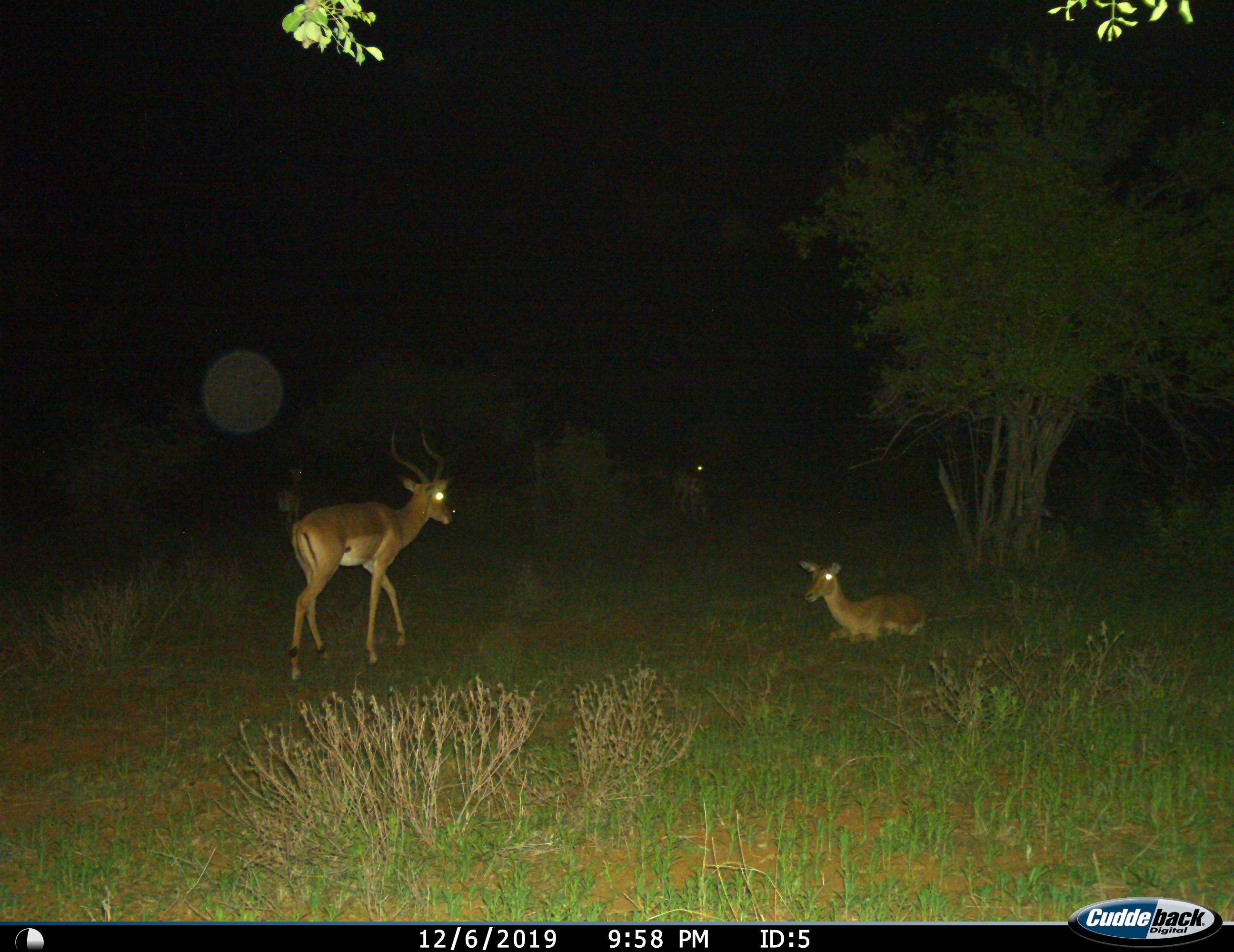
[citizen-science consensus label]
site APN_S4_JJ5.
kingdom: Animalia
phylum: Chordata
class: Mammalia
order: Artiodactyla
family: Bovidae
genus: Aepyceros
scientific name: Aepyceros melampus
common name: impala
Impala (Aepyceros melampus), count 4. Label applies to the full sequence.